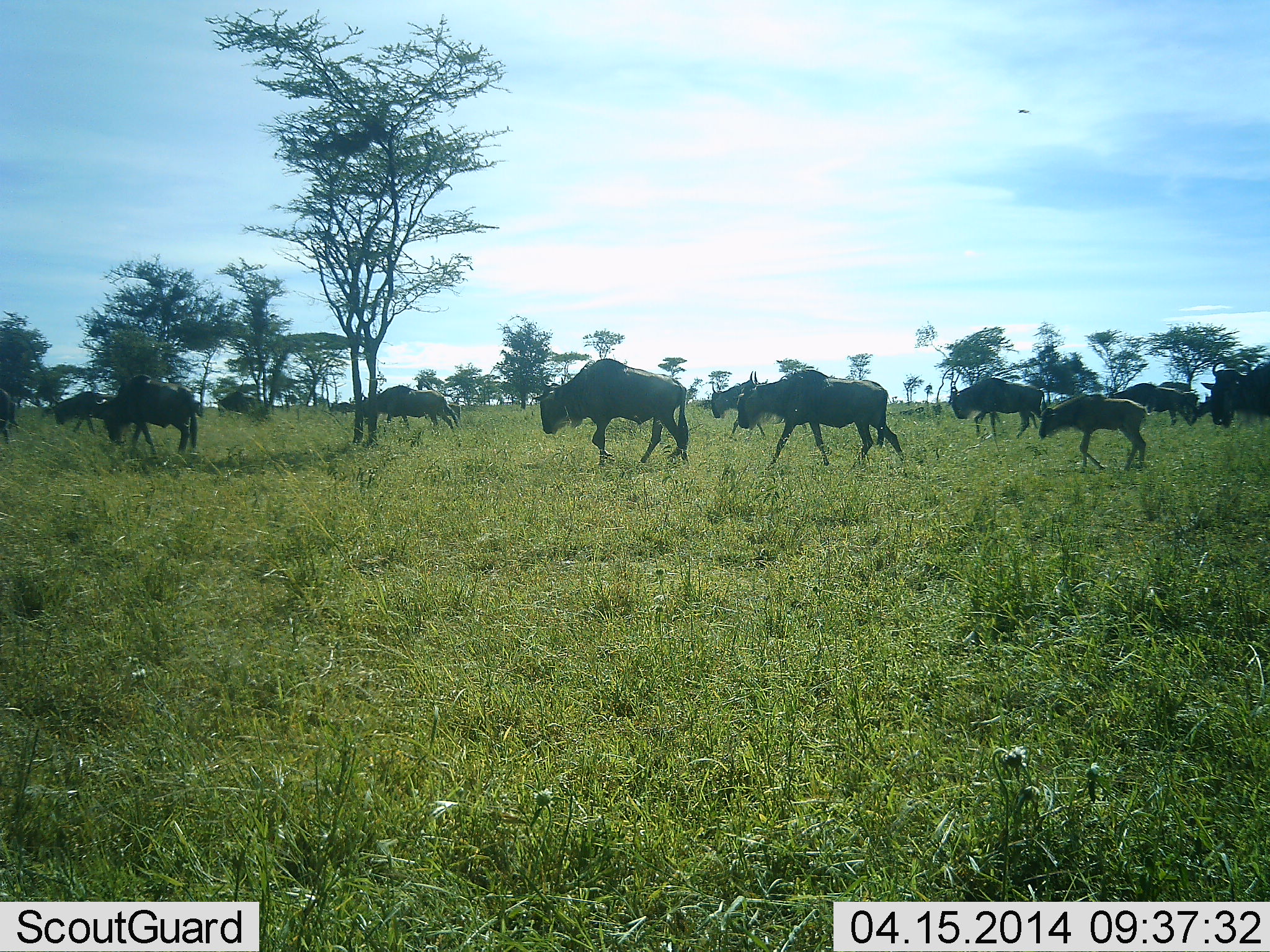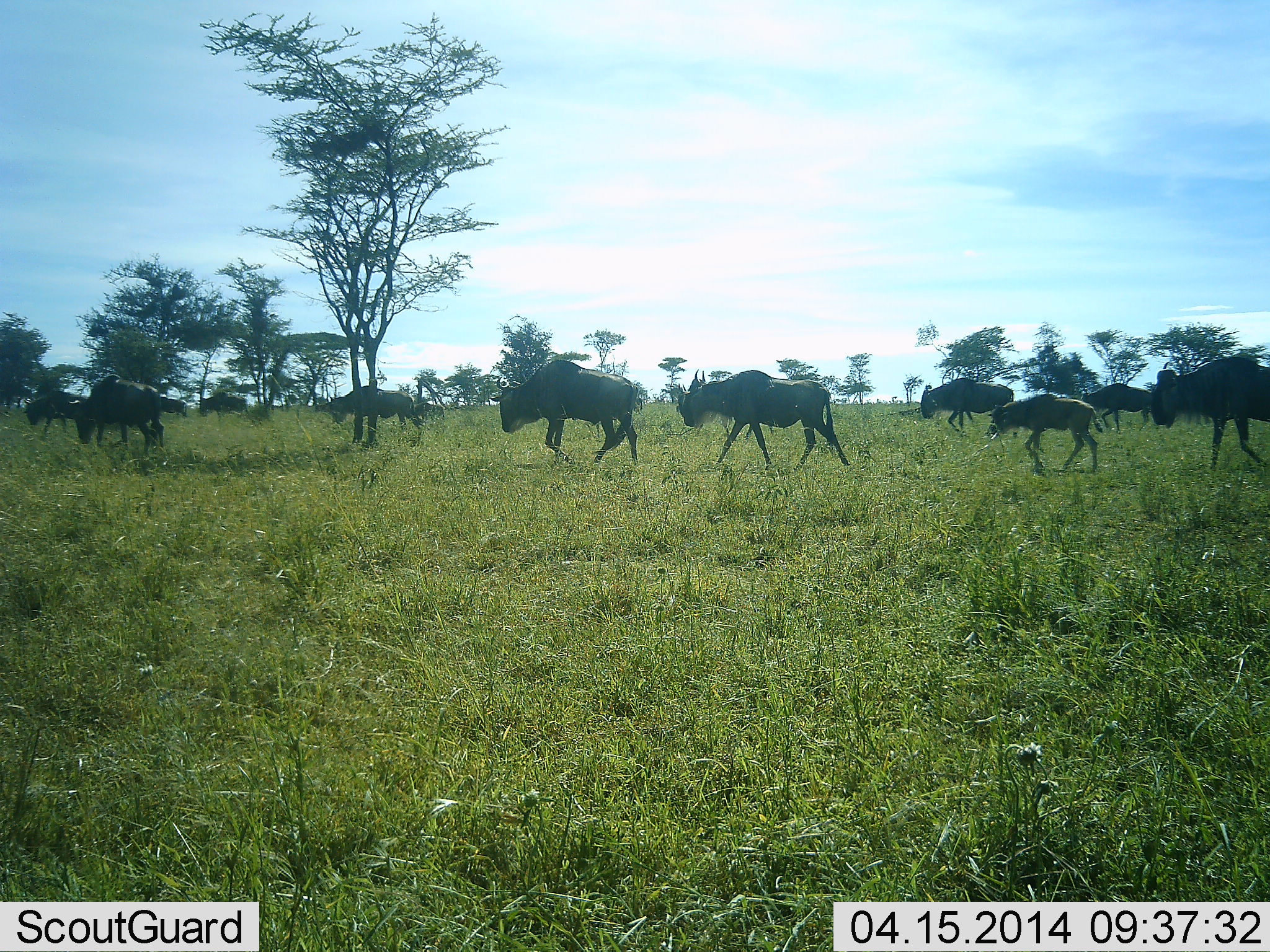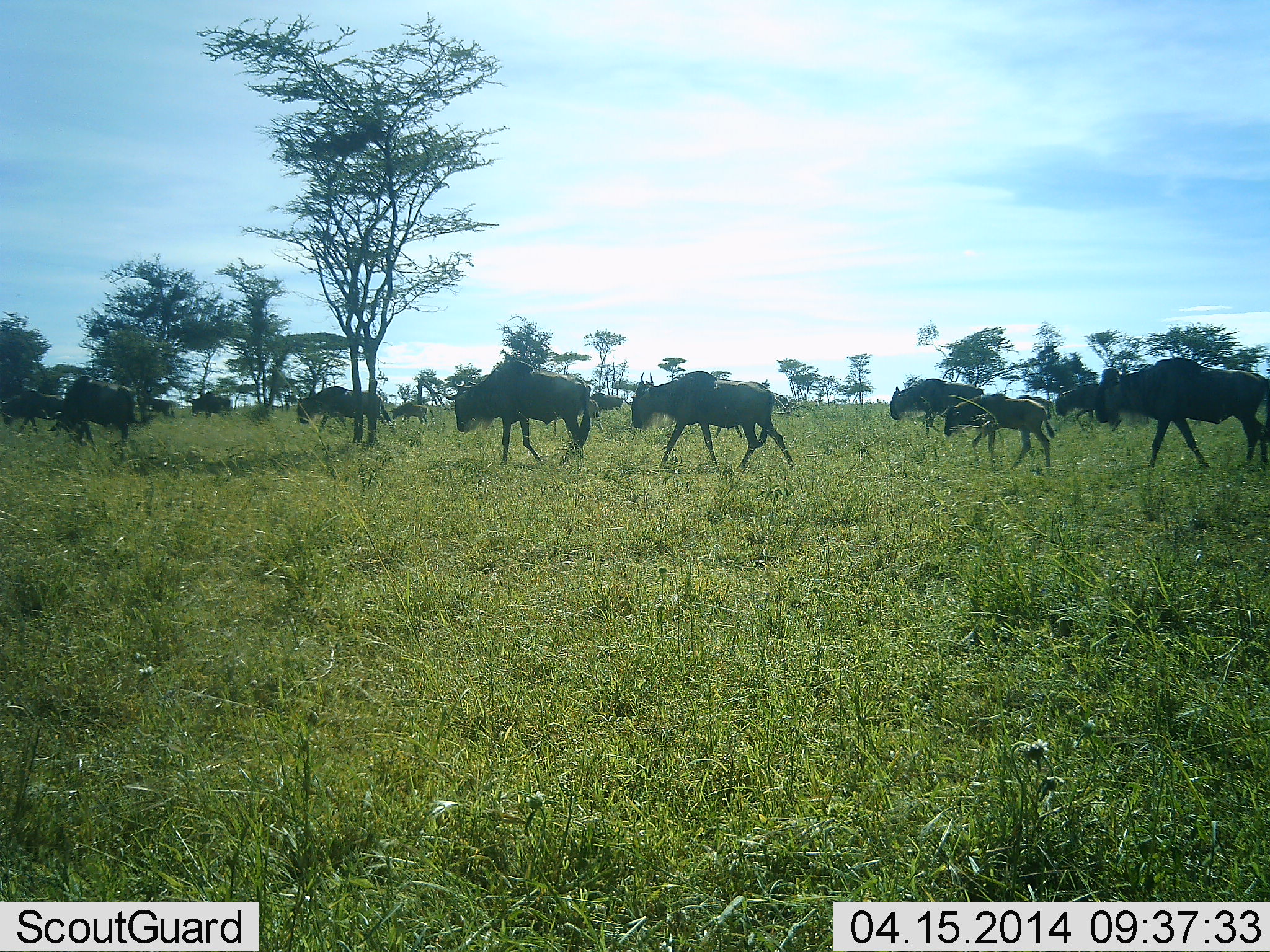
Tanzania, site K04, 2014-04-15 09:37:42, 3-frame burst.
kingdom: Animalia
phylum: Chordata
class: Mammalia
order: Artiodactyla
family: Bovidae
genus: Connochaetes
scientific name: Connochaetes taurinus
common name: blue wildebeest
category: wildebeest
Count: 11-50.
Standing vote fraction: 0%.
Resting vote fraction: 0%.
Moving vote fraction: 100%.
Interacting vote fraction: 0%.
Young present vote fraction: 70%.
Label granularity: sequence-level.